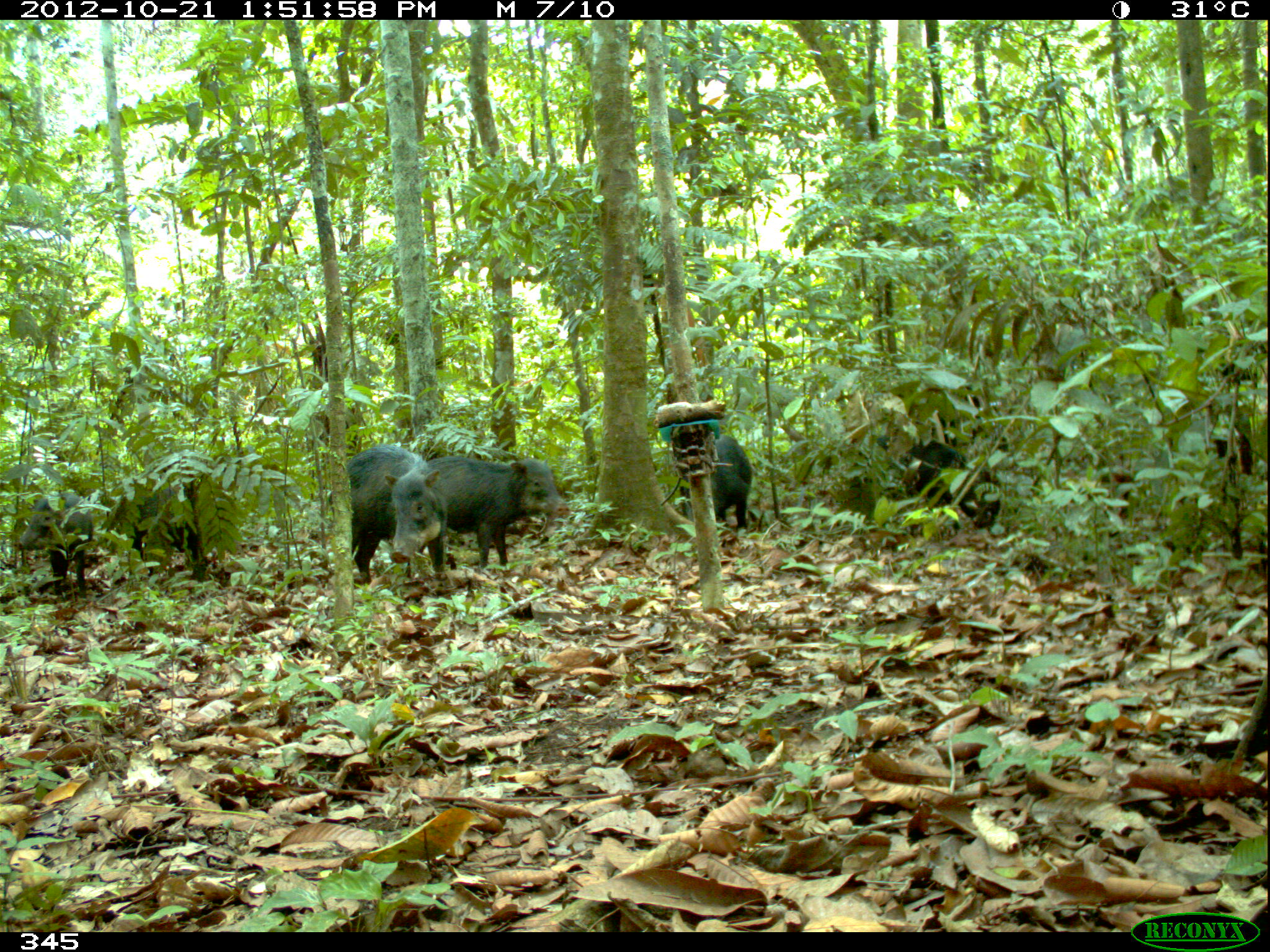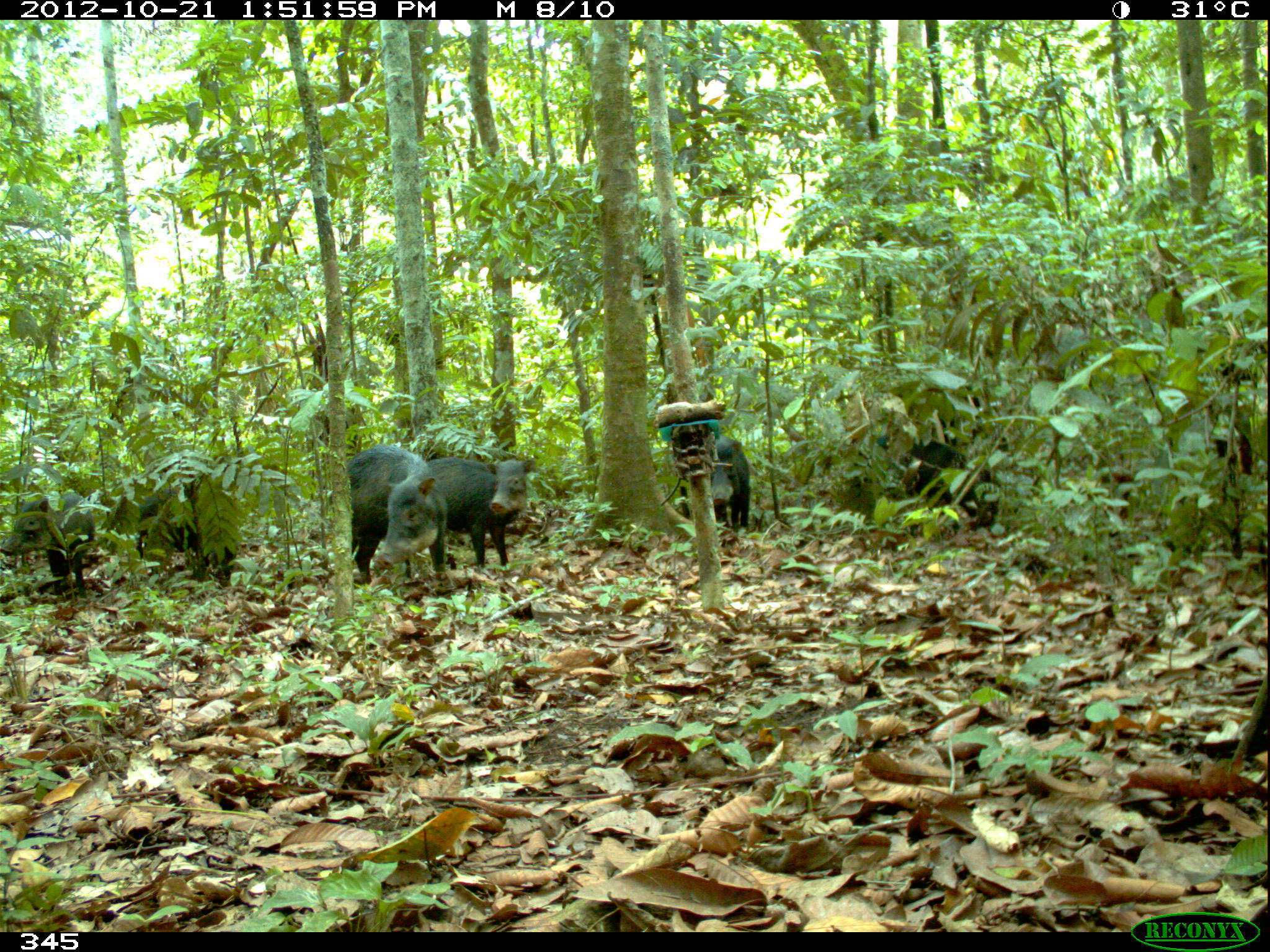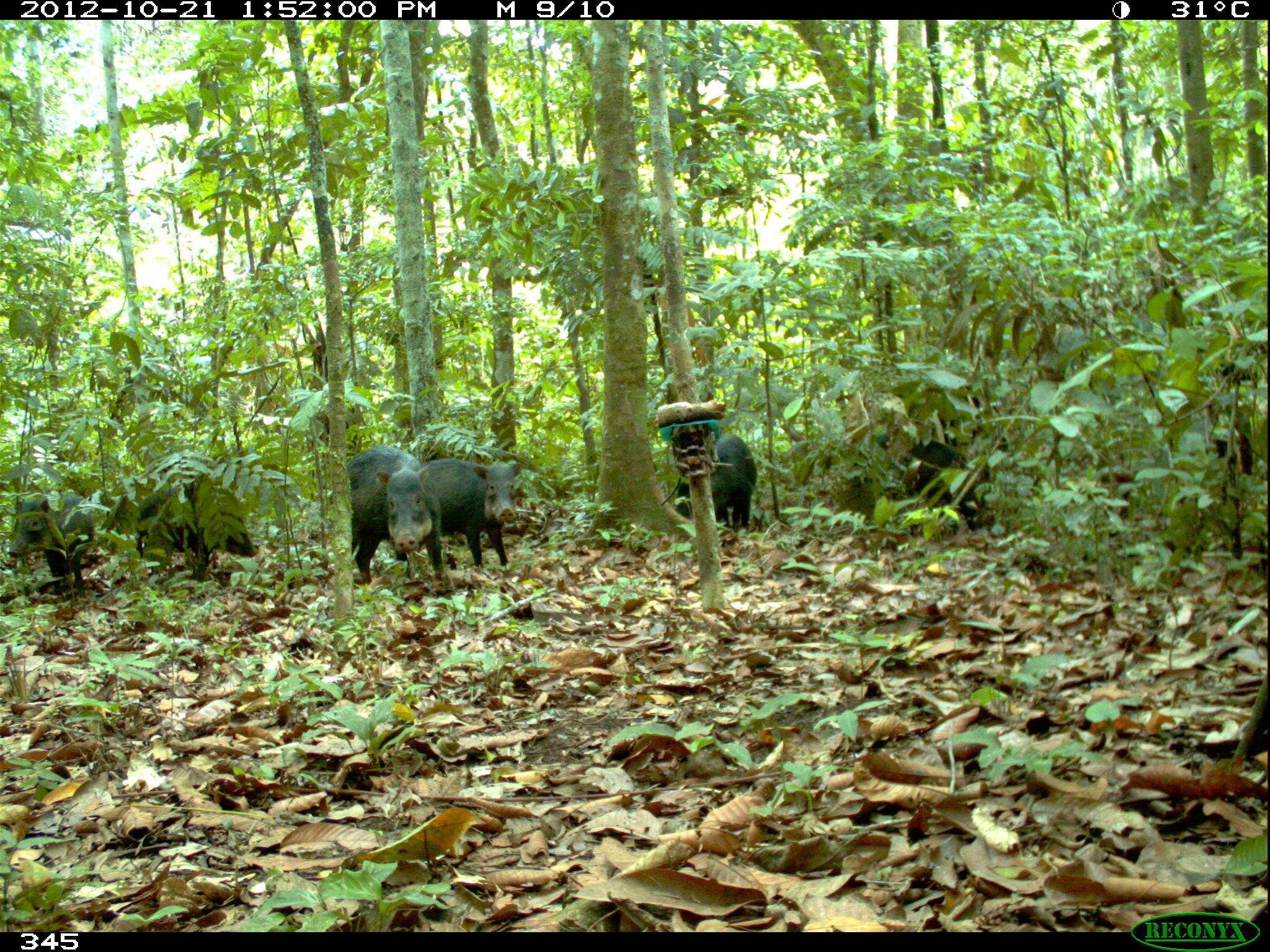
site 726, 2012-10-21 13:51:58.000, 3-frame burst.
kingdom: Animalia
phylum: Chordata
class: Mammalia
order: Artiodactyla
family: Tayassuidae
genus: Tayassu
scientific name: Tayassu pecari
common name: white-lipped peccary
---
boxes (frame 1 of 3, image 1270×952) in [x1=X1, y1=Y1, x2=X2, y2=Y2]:
tayassu pecari: [x1=327, y1=443, x2=450, y2=580]; [x1=425, y1=455, x2=571, y2=570]; [x1=848, y1=434, x2=1002, y2=533]; [x1=111, y1=453, x2=219, y2=583]; [x1=13, y1=489, x2=96, y2=599]; [x1=678, y1=432, x2=752, y2=530]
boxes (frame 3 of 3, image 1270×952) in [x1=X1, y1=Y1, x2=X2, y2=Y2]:
tayassu pecari: [x1=327, y1=446, x2=446, y2=588]; [x1=850, y1=426, x2=987, y2=536]; [x1=423, y1=457, x2=525, y2=574]; [x1=133, y1=478, x2=259, y2=564]; [x1=6, y1=491, x2=96, y2=596]; [x1=674, y1=432, x2=757, y2=533]